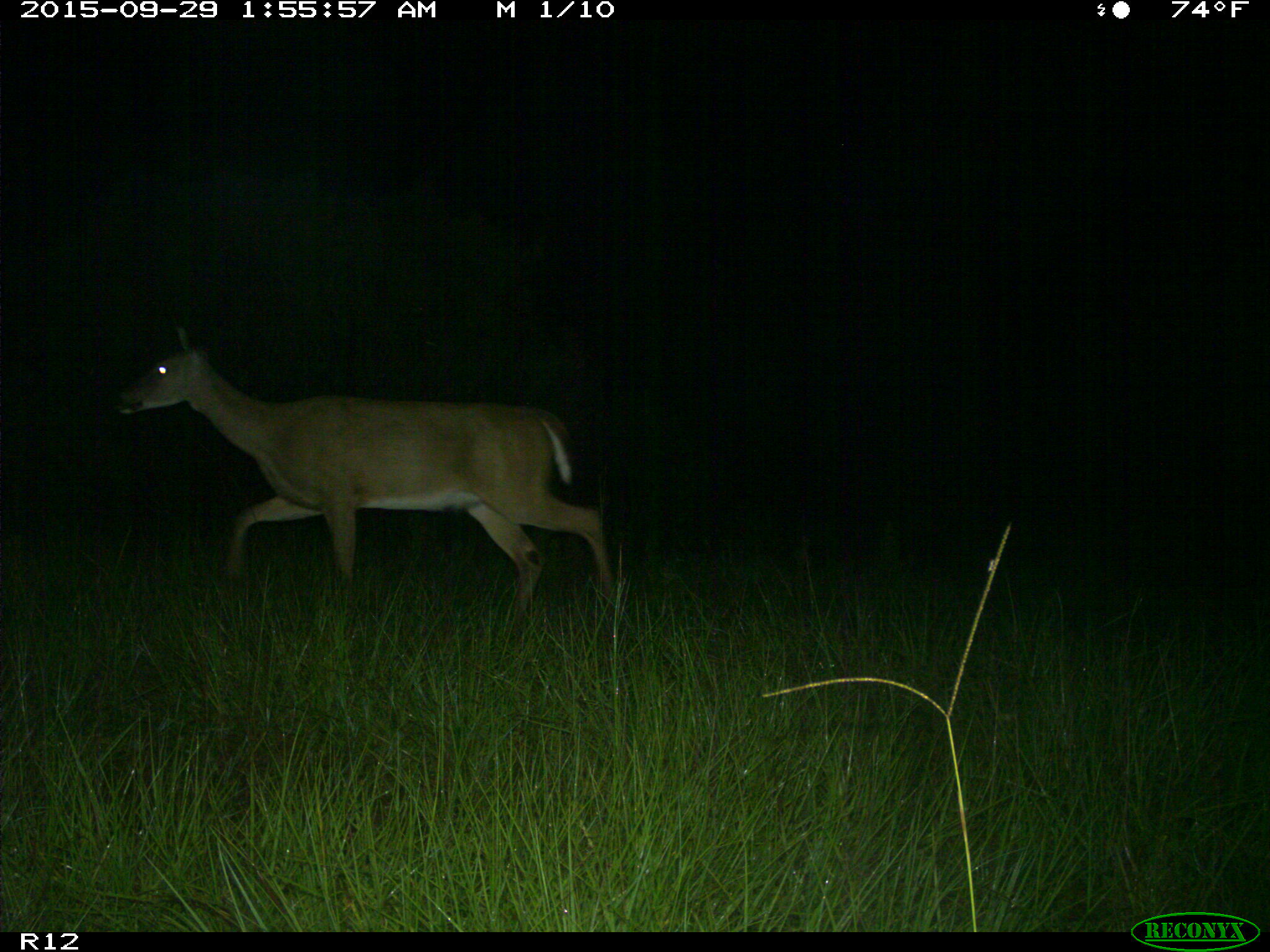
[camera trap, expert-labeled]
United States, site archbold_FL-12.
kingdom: Animalia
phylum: Chordata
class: Mammalia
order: Artiodactyla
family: Cervidae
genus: Odocoileus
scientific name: Odocoileus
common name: deer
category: unidentified deer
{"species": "unidentified deer (deer) (Odocoileus)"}